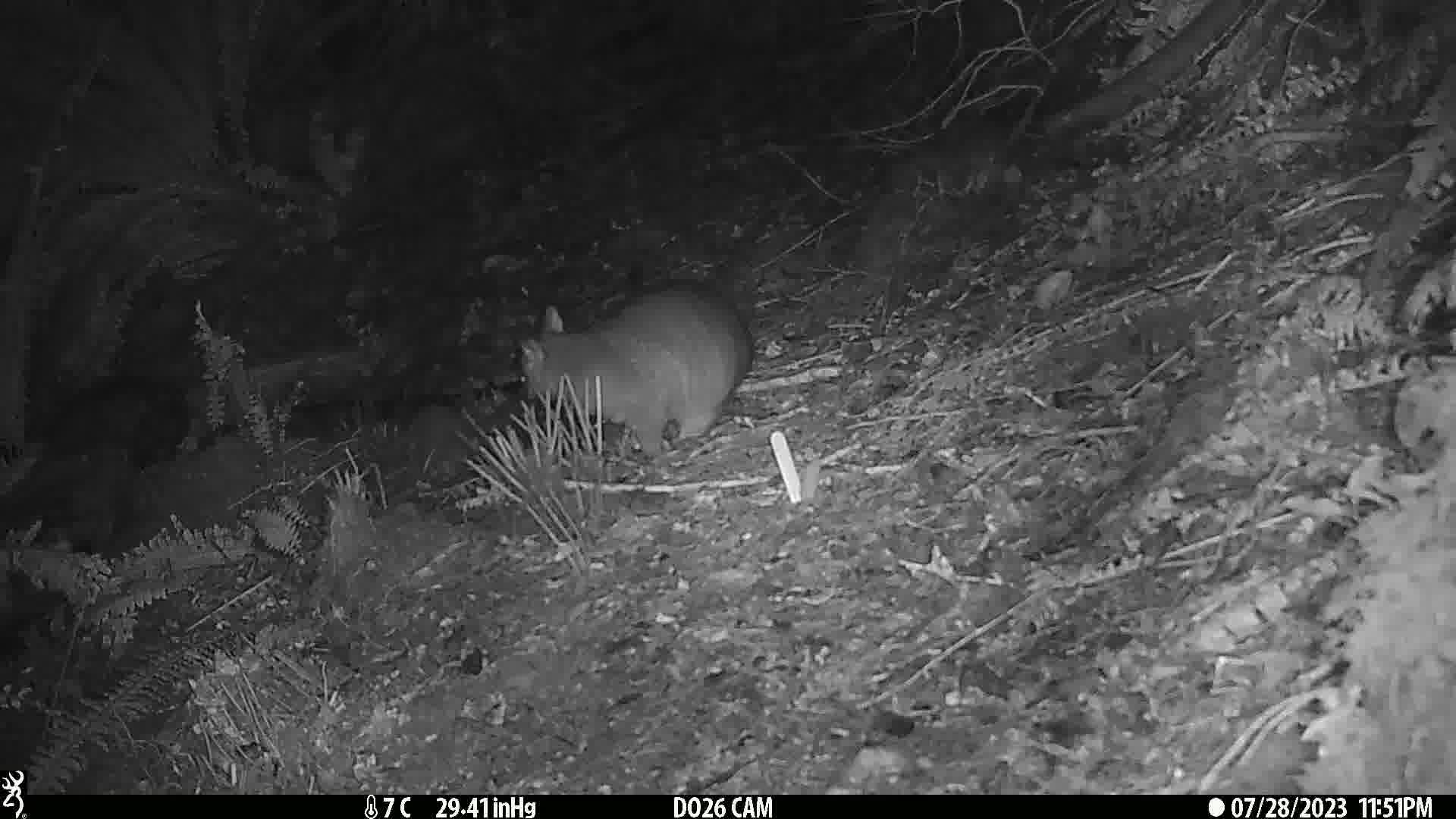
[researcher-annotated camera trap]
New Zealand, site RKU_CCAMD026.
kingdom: Animalia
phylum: Chordata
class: Mammalia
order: Diprotodontia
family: Phalangeridae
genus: Trichosurus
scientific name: Trichosurus vulpecula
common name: common brushtail possum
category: possum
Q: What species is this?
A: Possum (common brushtail possum) (Trichosurus vulpecula).